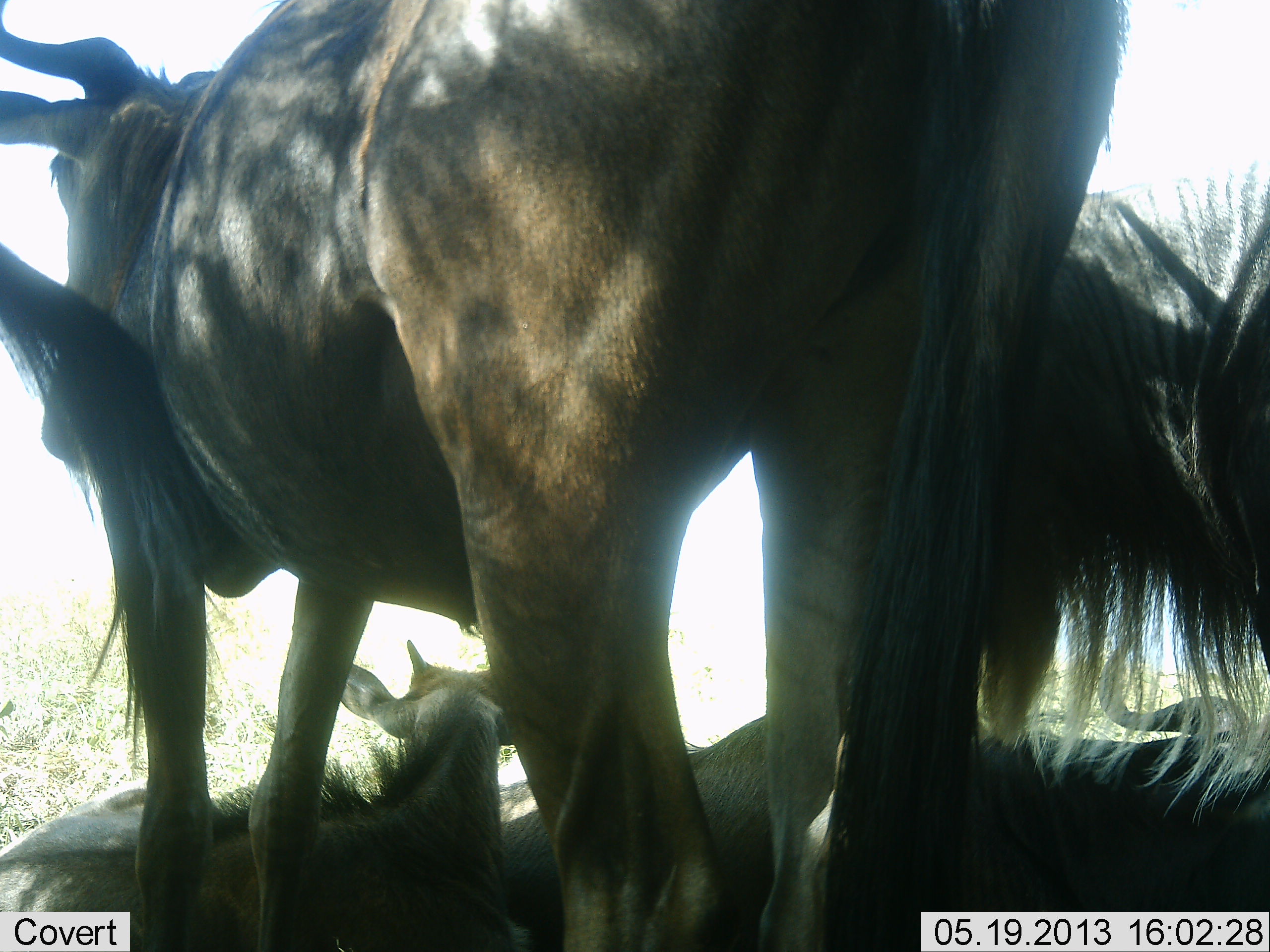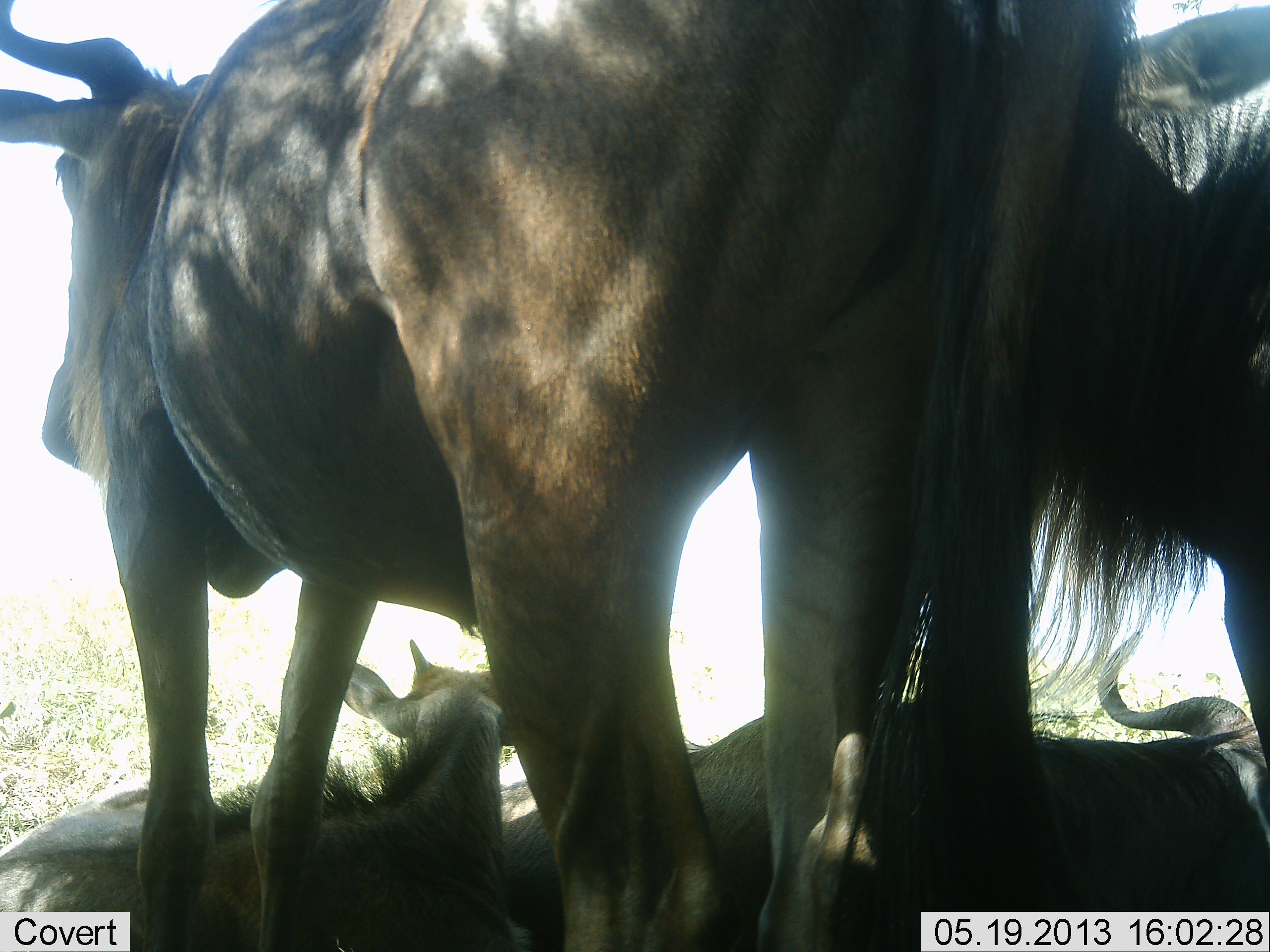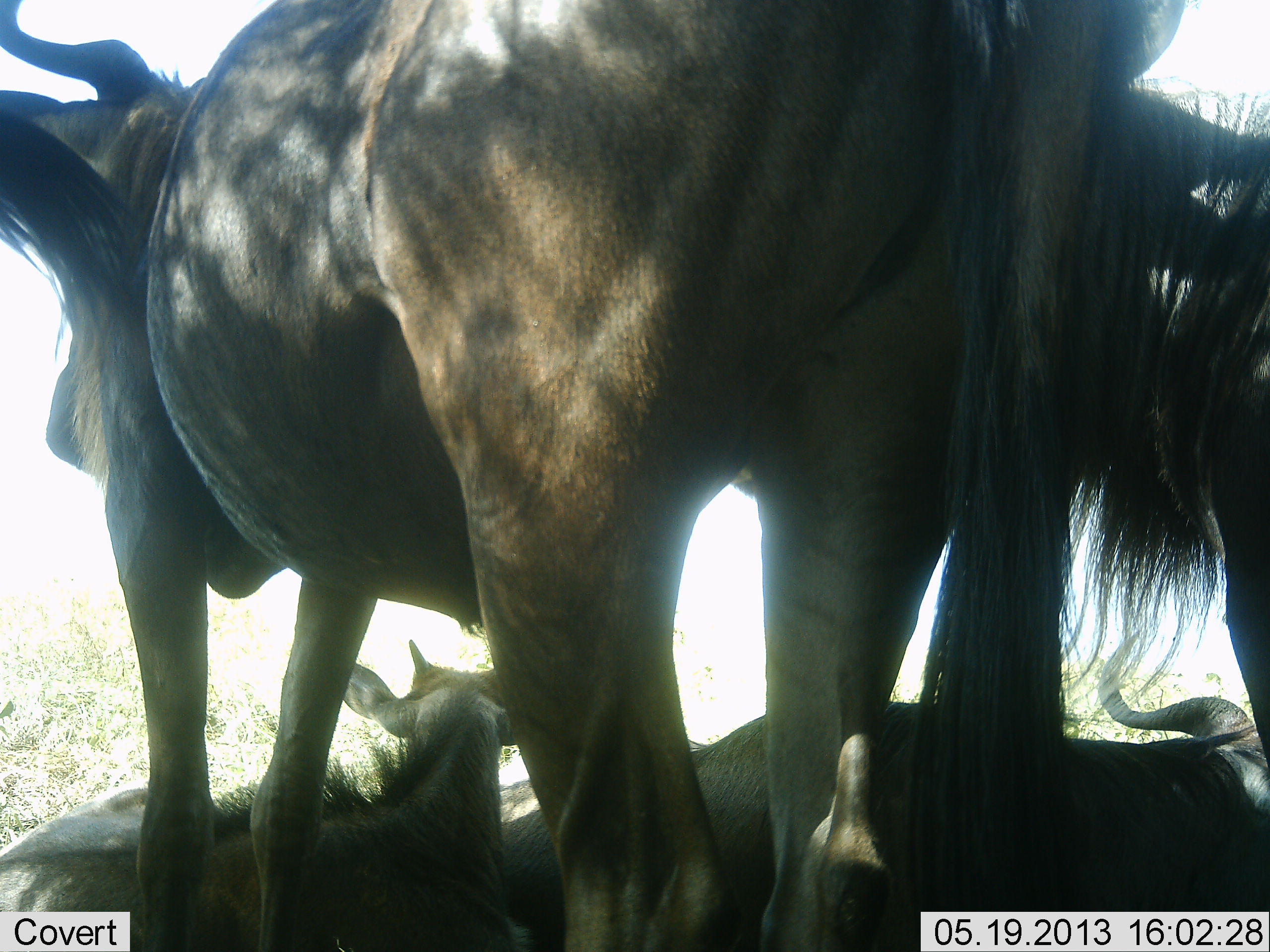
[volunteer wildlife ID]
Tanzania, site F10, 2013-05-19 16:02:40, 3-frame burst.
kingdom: Animalia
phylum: Chordata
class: Mammalia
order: Artiodactyla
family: Bovidae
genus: Connochaetes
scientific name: Connochaetes taurinus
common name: blue wildebeest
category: wildebeest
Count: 4.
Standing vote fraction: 78%.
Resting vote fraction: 89%.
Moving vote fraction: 0%.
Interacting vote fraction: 17%.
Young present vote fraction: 28%.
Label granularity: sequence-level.